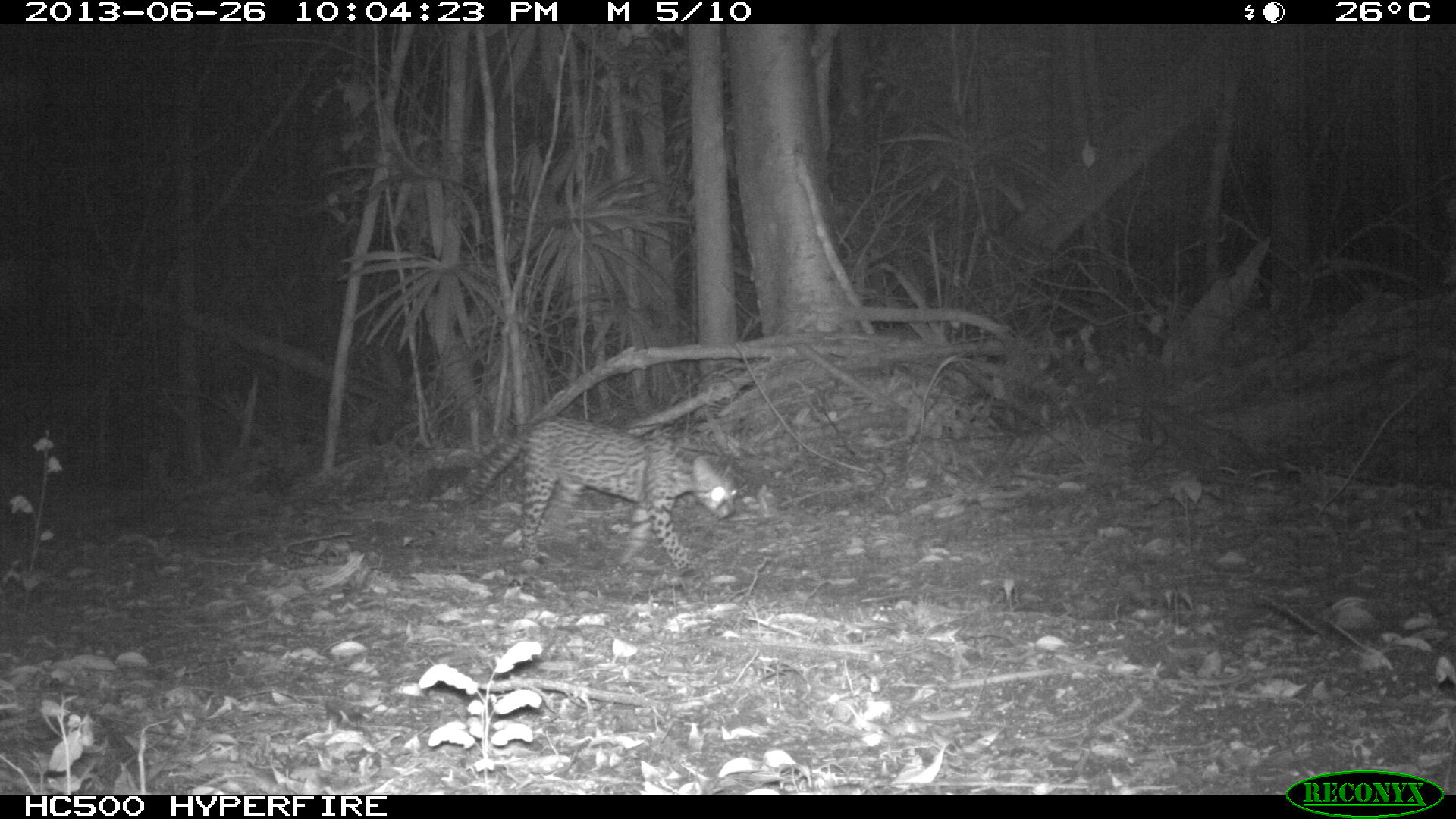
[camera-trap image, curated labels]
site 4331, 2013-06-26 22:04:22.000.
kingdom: Animalia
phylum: Chordata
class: Mammalia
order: Carnivora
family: Felidae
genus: Leopardus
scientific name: Leopardus pardalis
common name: ocelot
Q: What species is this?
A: Leopardus pardalis (ocelot).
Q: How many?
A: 1.